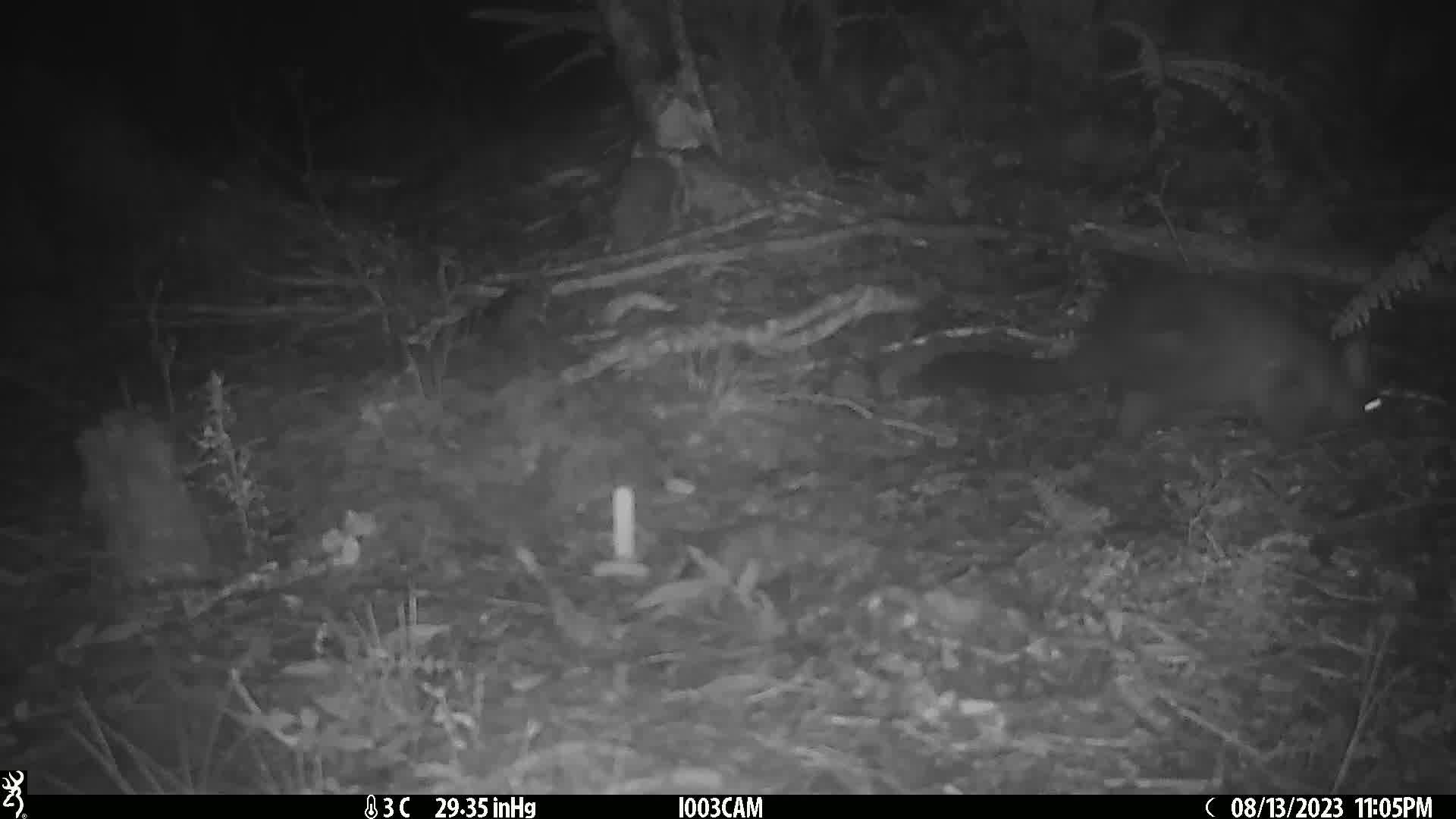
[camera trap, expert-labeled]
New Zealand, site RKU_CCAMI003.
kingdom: Animalia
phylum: Chordata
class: Mammalia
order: Diprotodontia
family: Phalangeridae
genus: Trichosurus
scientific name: Trichosurus vulpecula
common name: common brushtail possum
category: possum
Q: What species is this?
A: Possum (common brushtail possum) (Trichosurus vulpecula).